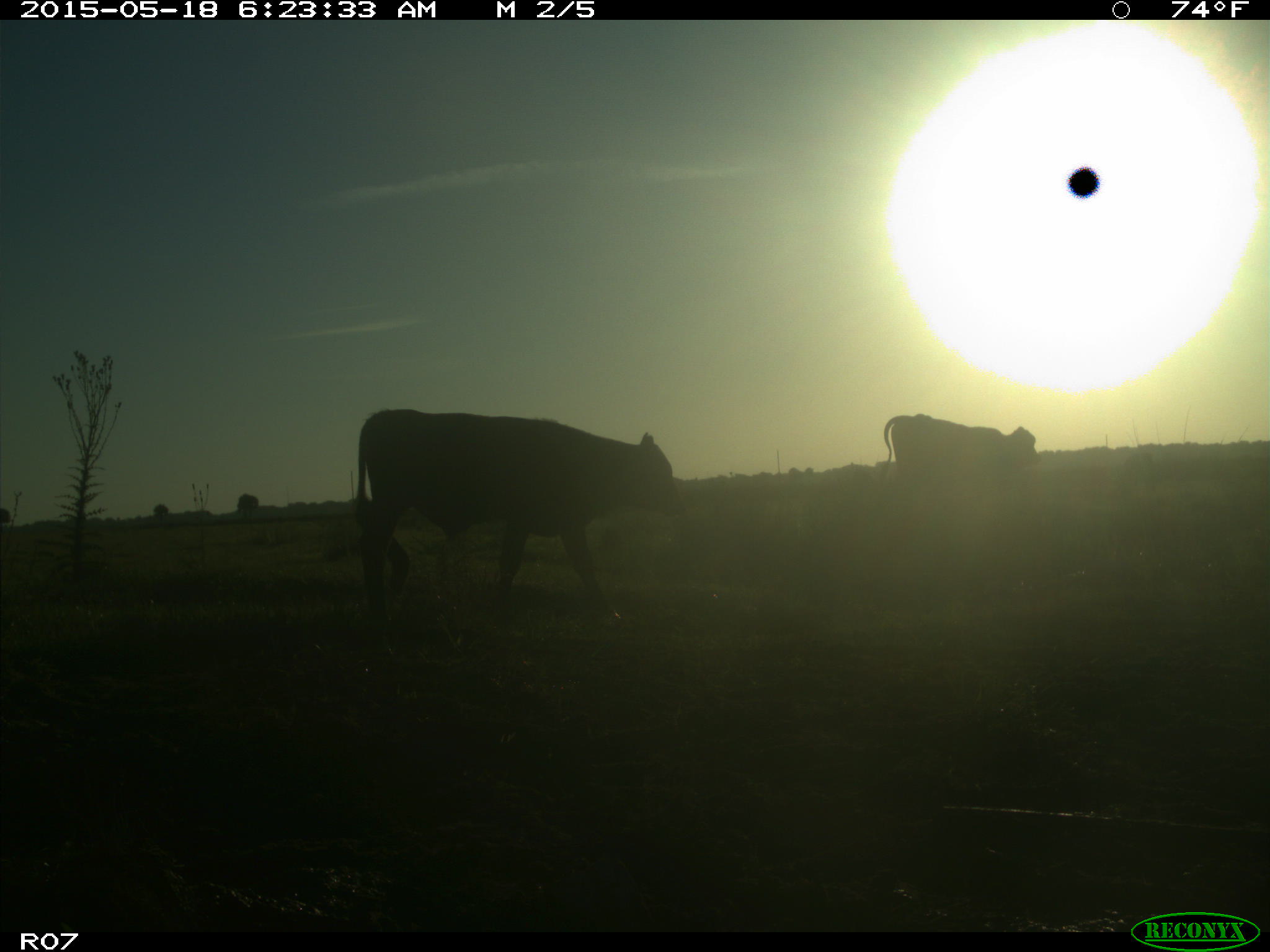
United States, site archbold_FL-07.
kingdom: Animalia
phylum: Chordata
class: Mammalia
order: Artiodactyla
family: Bovidae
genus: Bos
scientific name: Bos taurus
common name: domestic cow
Bos taurus (domestic cow).